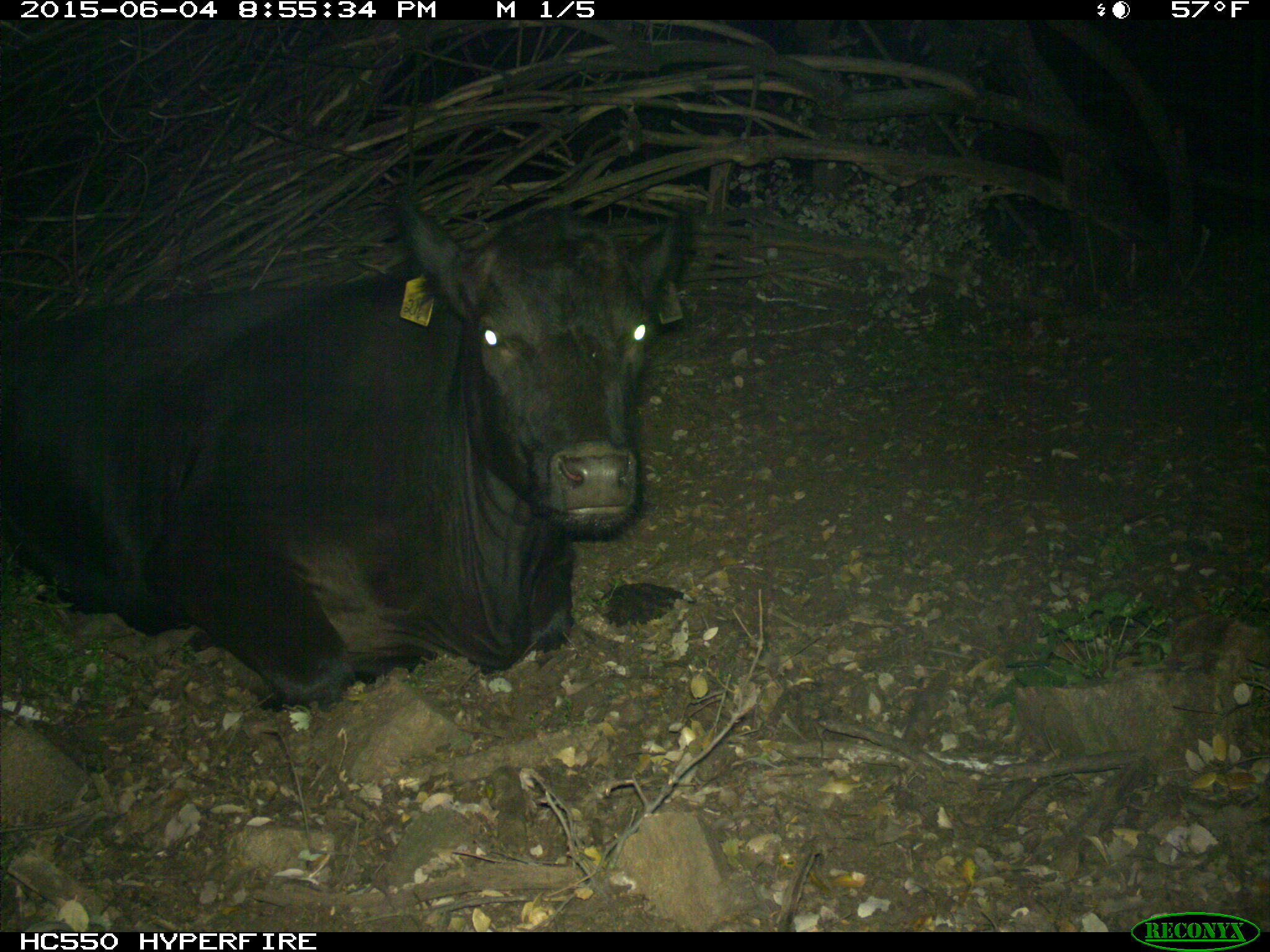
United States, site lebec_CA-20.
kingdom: Animalia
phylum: Chordata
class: Mammalia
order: Artiodactyla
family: Bovidae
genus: Bos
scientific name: Bos taurus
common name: domestic cow